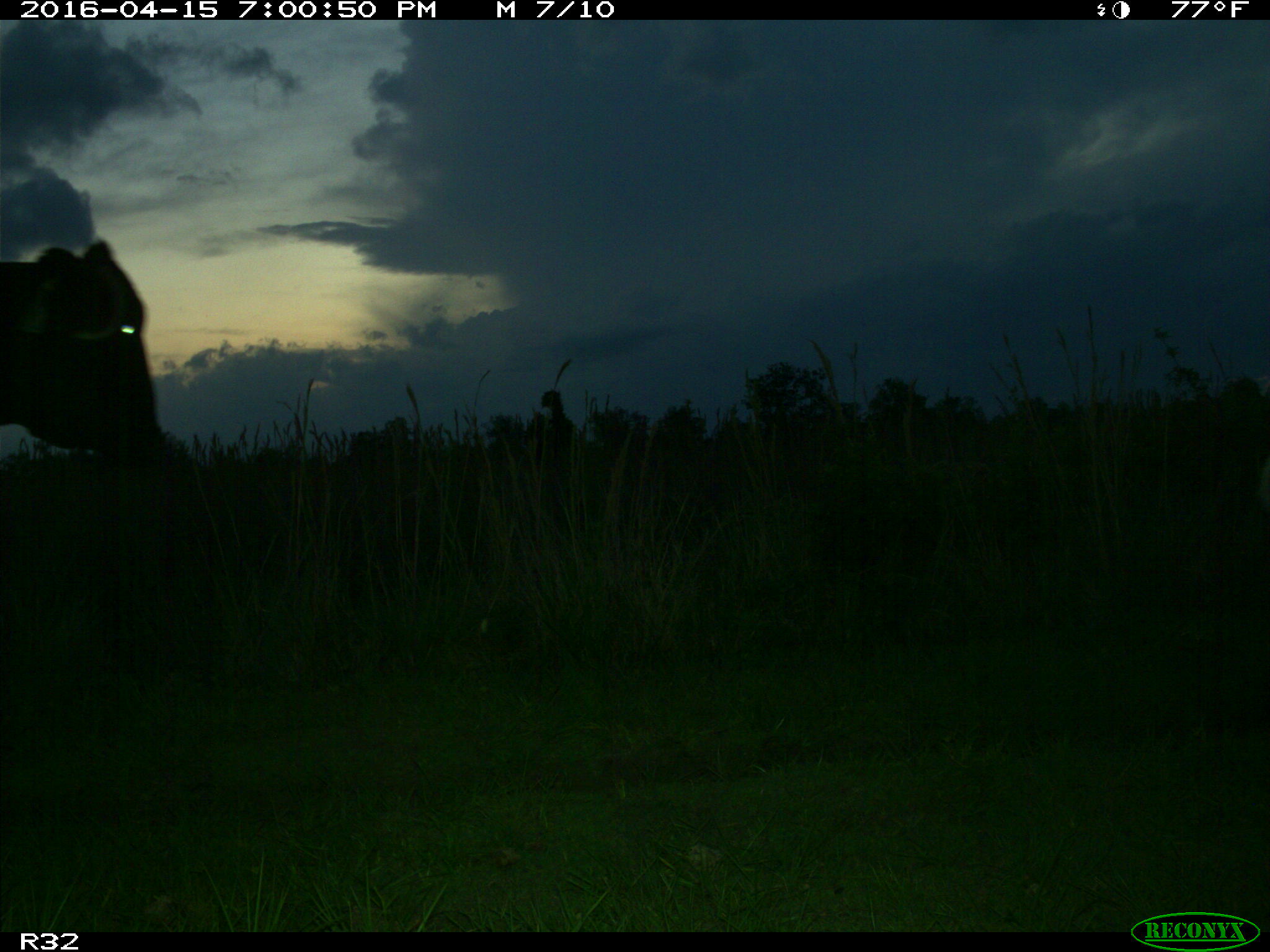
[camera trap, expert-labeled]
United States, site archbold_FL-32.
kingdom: Animalia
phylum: Chordata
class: Mammalia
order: Artiodactyla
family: Bovidae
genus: Bos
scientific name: Bos taurus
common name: domestic cow